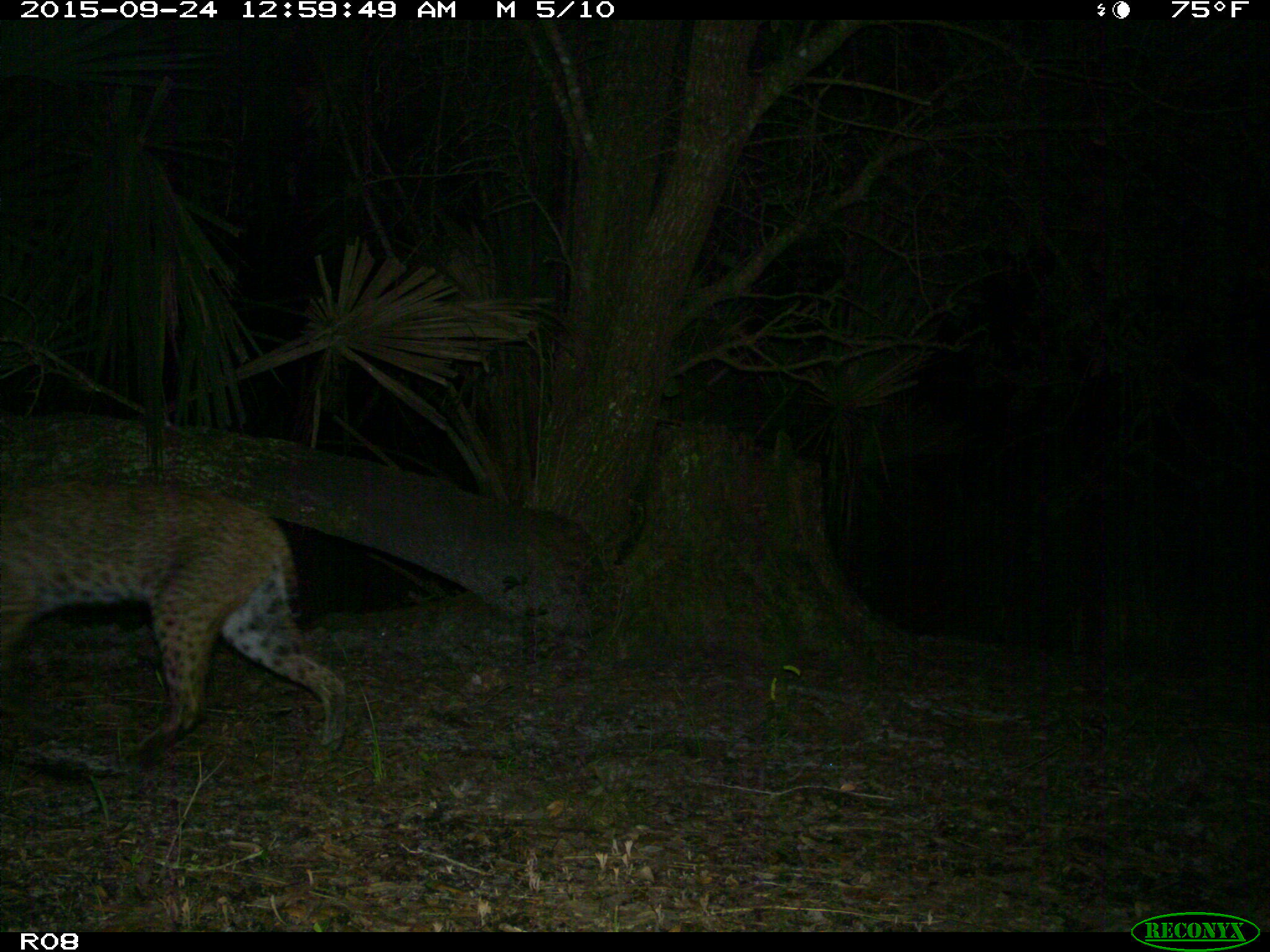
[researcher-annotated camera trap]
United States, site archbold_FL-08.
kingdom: Animalia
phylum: Chordata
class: Mammalia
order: Carnivora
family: Felidae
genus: Lynx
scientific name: Lynx rufus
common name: bobcat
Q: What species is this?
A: Lynx rufus (bobcat).